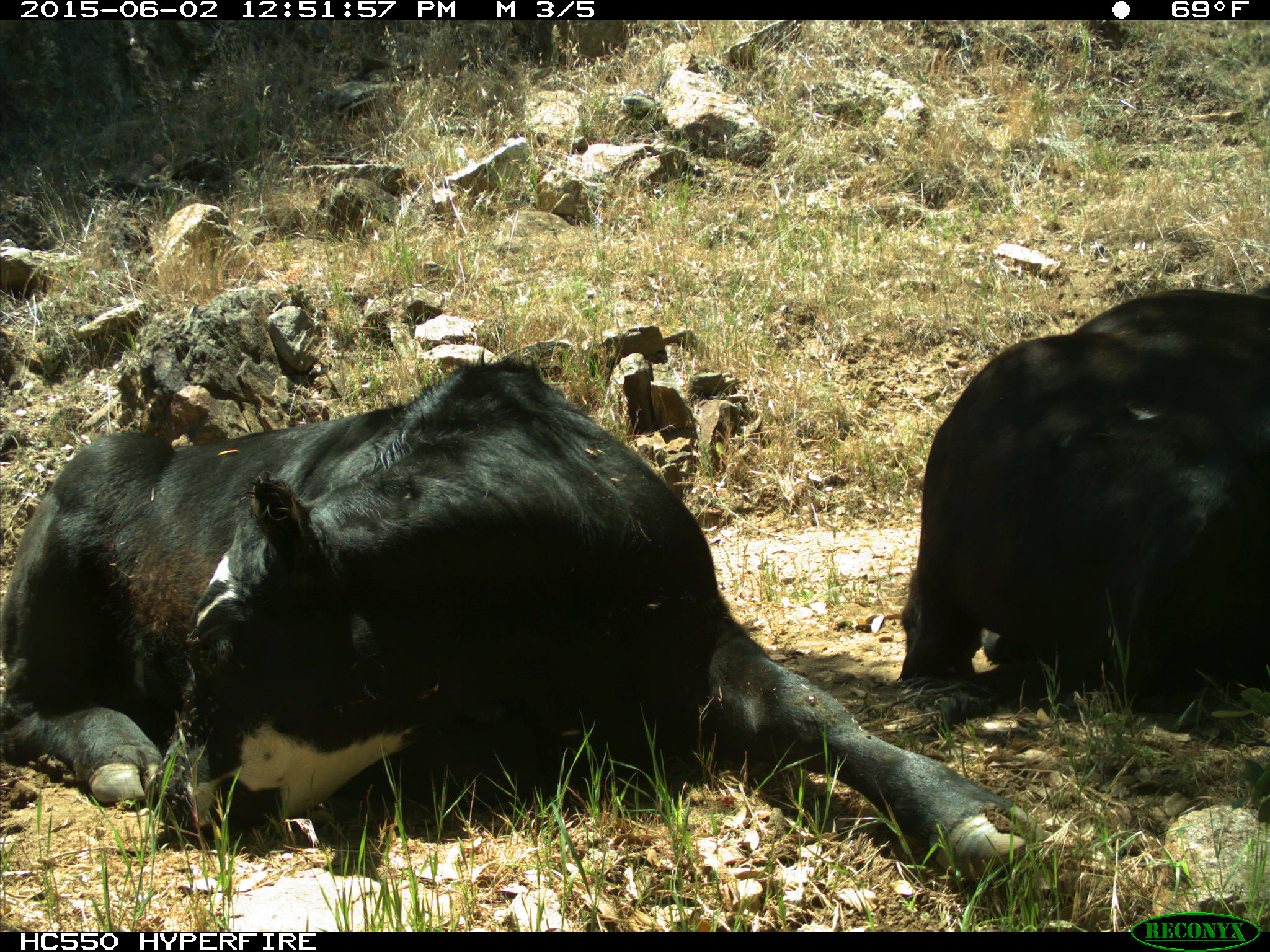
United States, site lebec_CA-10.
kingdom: Animalia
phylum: Chordata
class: Mammalia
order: Artiodactyla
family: Bovidae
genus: Bos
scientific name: Bos taurus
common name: domestic cow